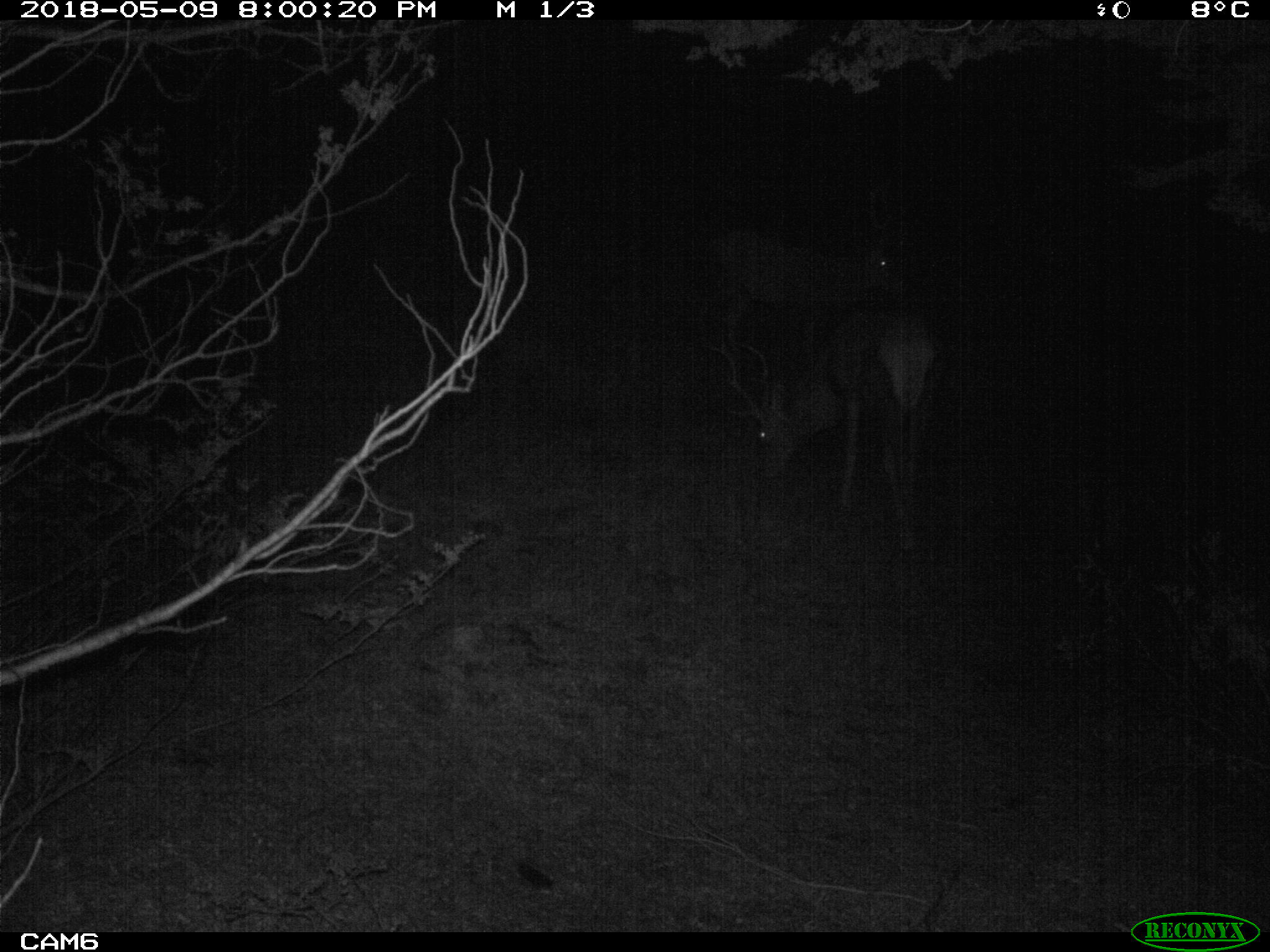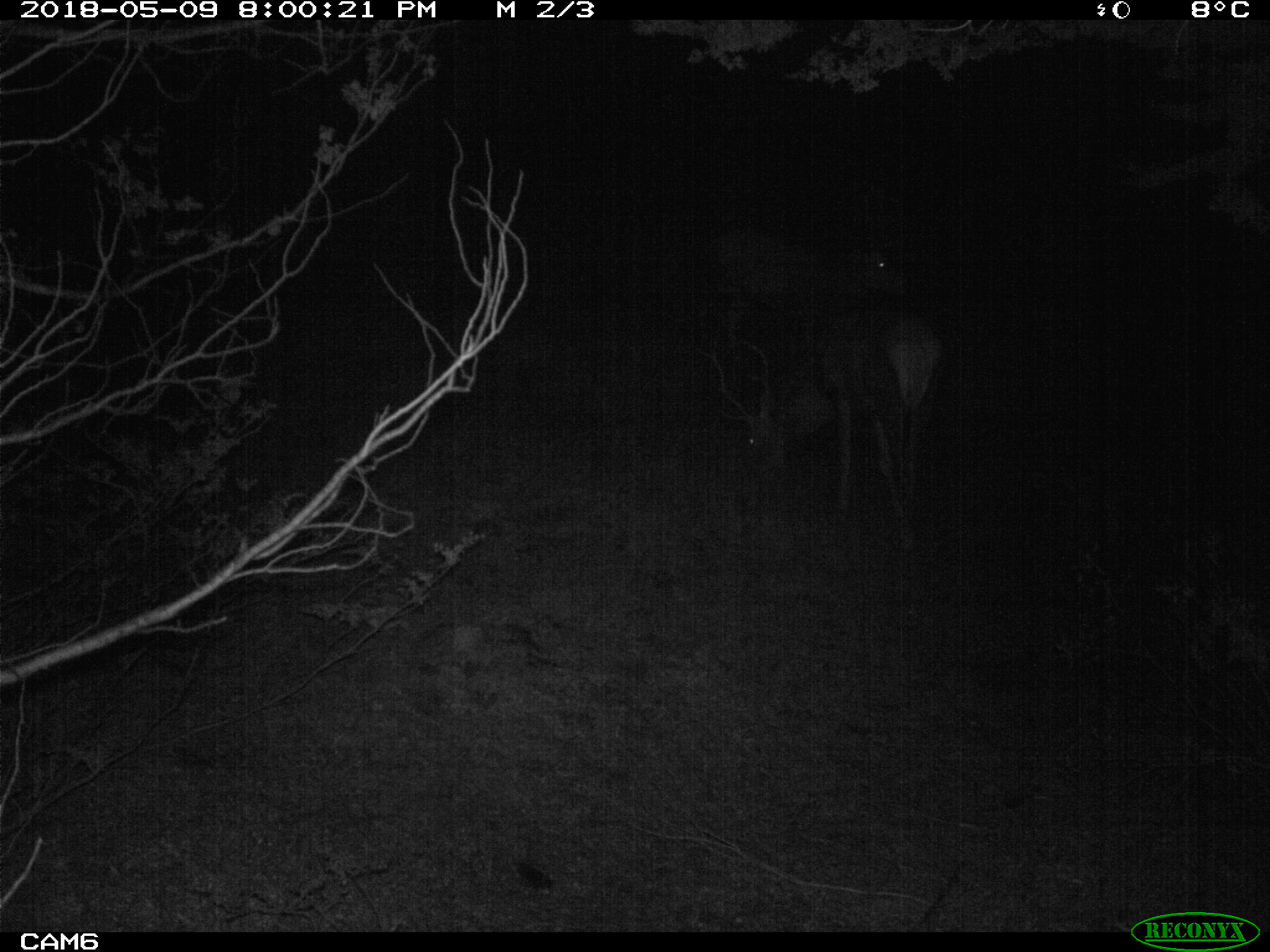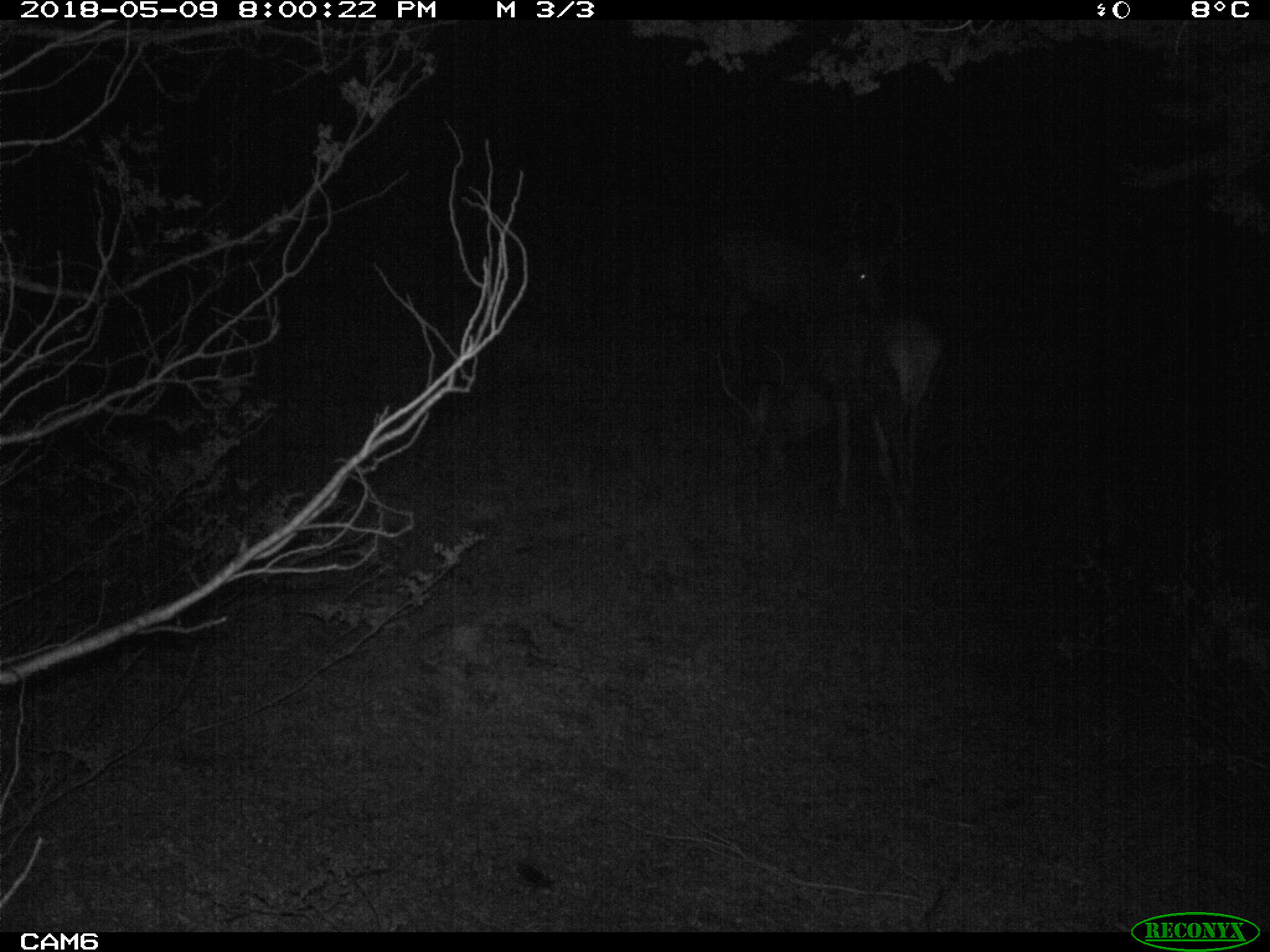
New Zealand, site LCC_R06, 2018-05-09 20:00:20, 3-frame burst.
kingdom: Animalia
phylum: Chordata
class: Mammalia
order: Artiodactyla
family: Cervidae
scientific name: Cervidae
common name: deer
Deer (Cervidae).